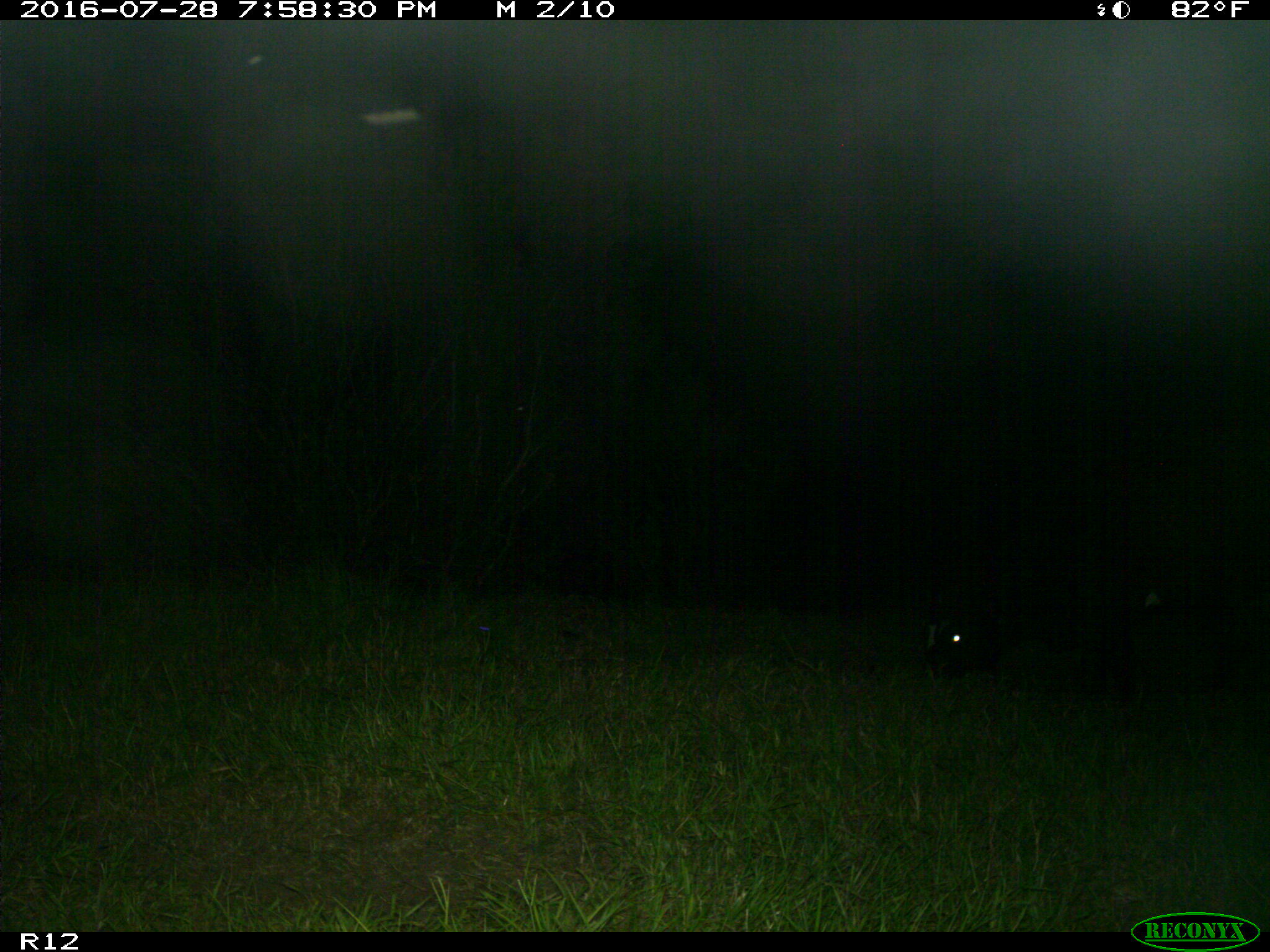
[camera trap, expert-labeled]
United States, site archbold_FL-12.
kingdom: Animalia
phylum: Chordata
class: Mammalia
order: Artiodactyla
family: Bovidae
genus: Bos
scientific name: Bos taurus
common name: domestic cow